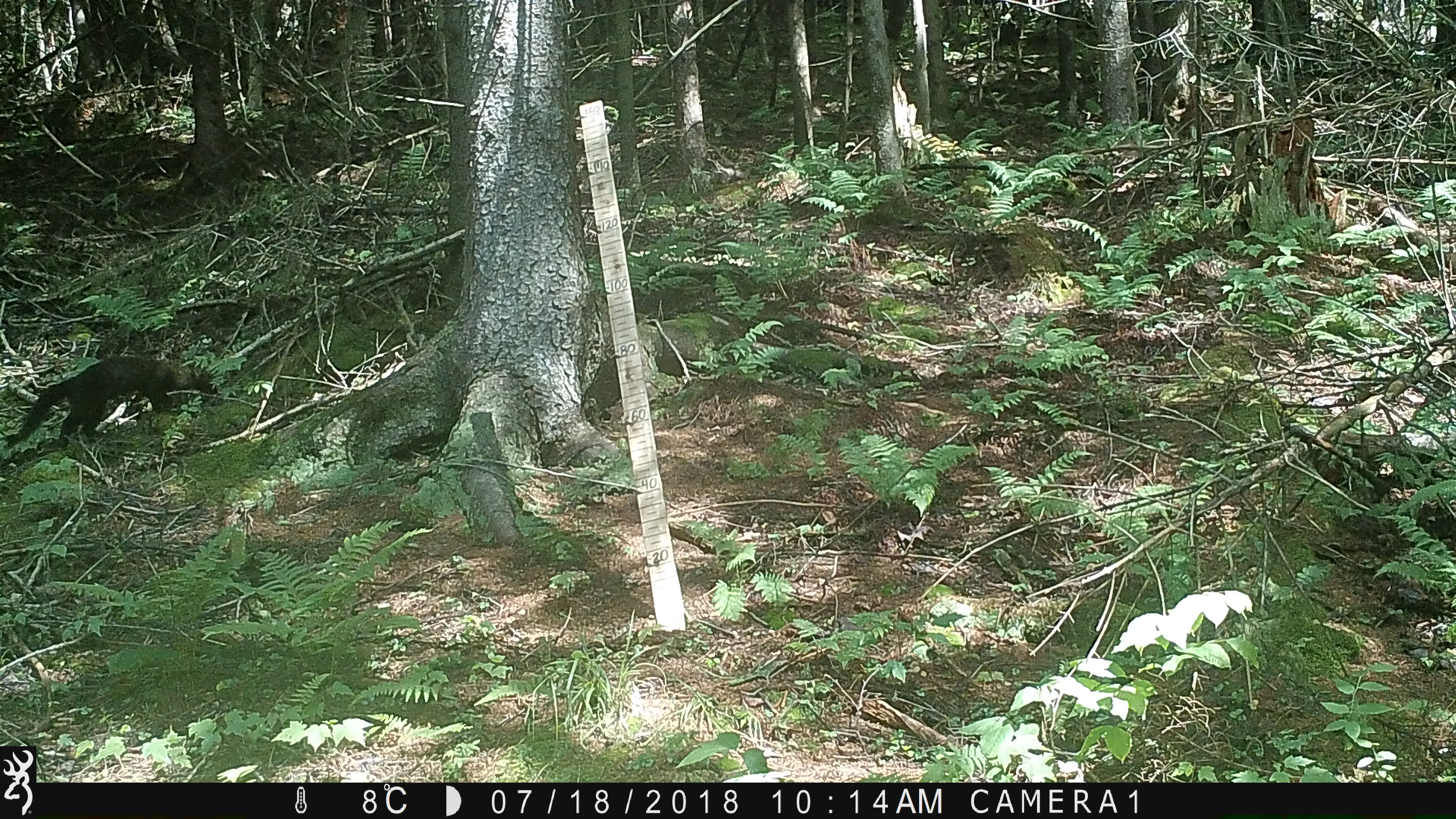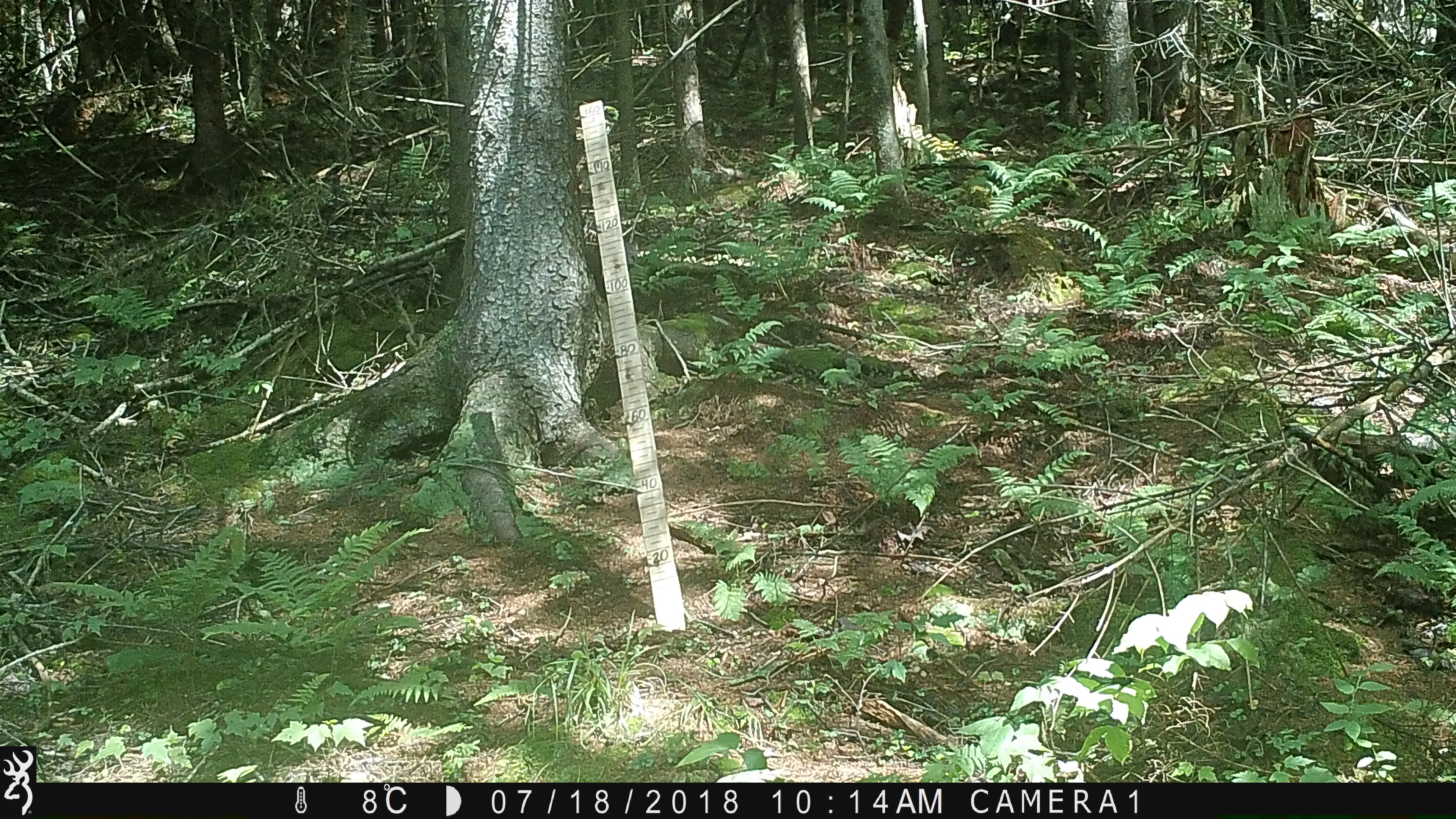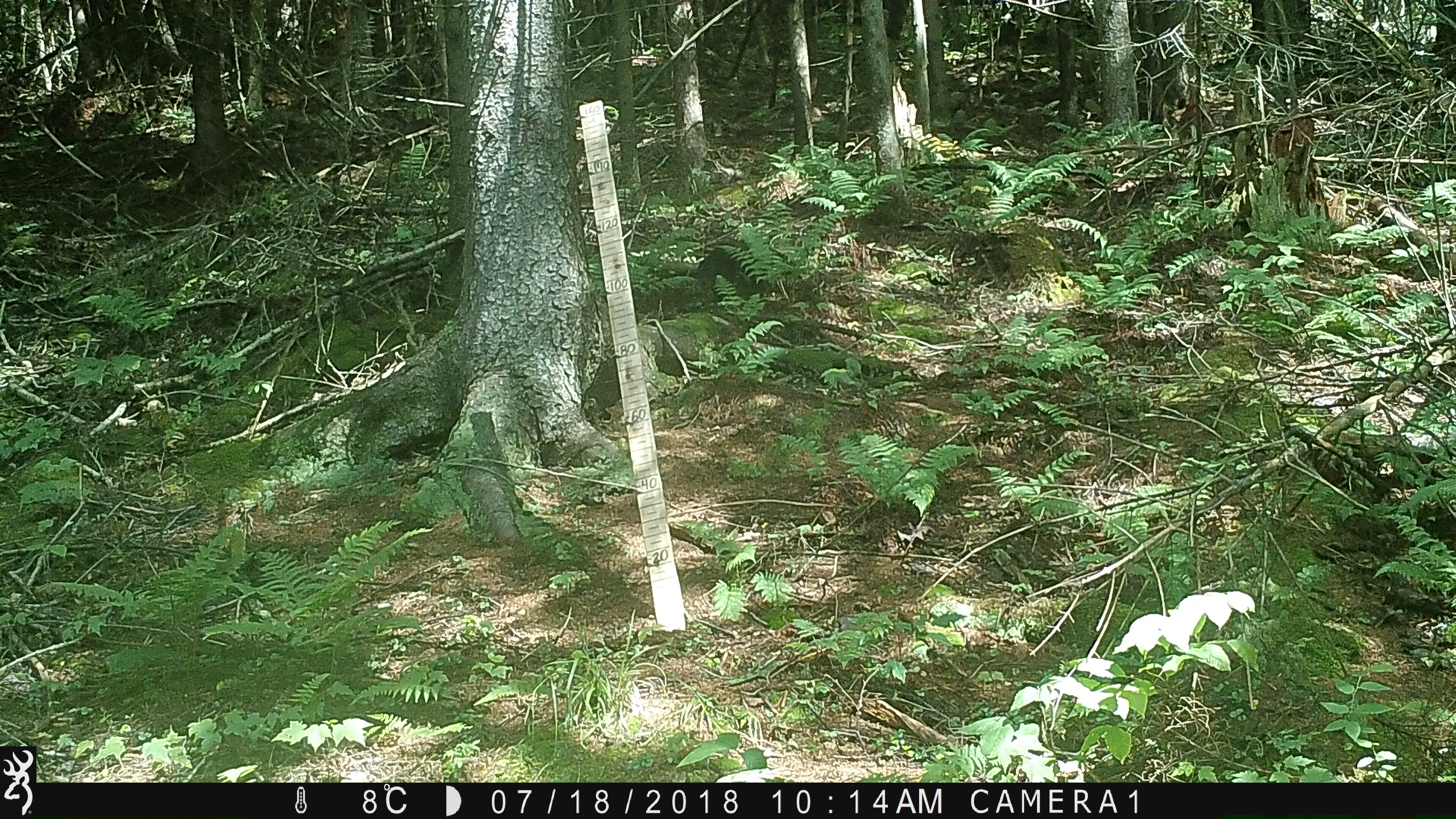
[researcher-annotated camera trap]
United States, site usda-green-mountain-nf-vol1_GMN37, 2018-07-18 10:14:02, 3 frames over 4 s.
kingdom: Animalia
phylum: Chordata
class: Mammalia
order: Carnivora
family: Mustelidae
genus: Pekania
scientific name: Pekania pennanti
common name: fisher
Fisher (Pekania pennanti).